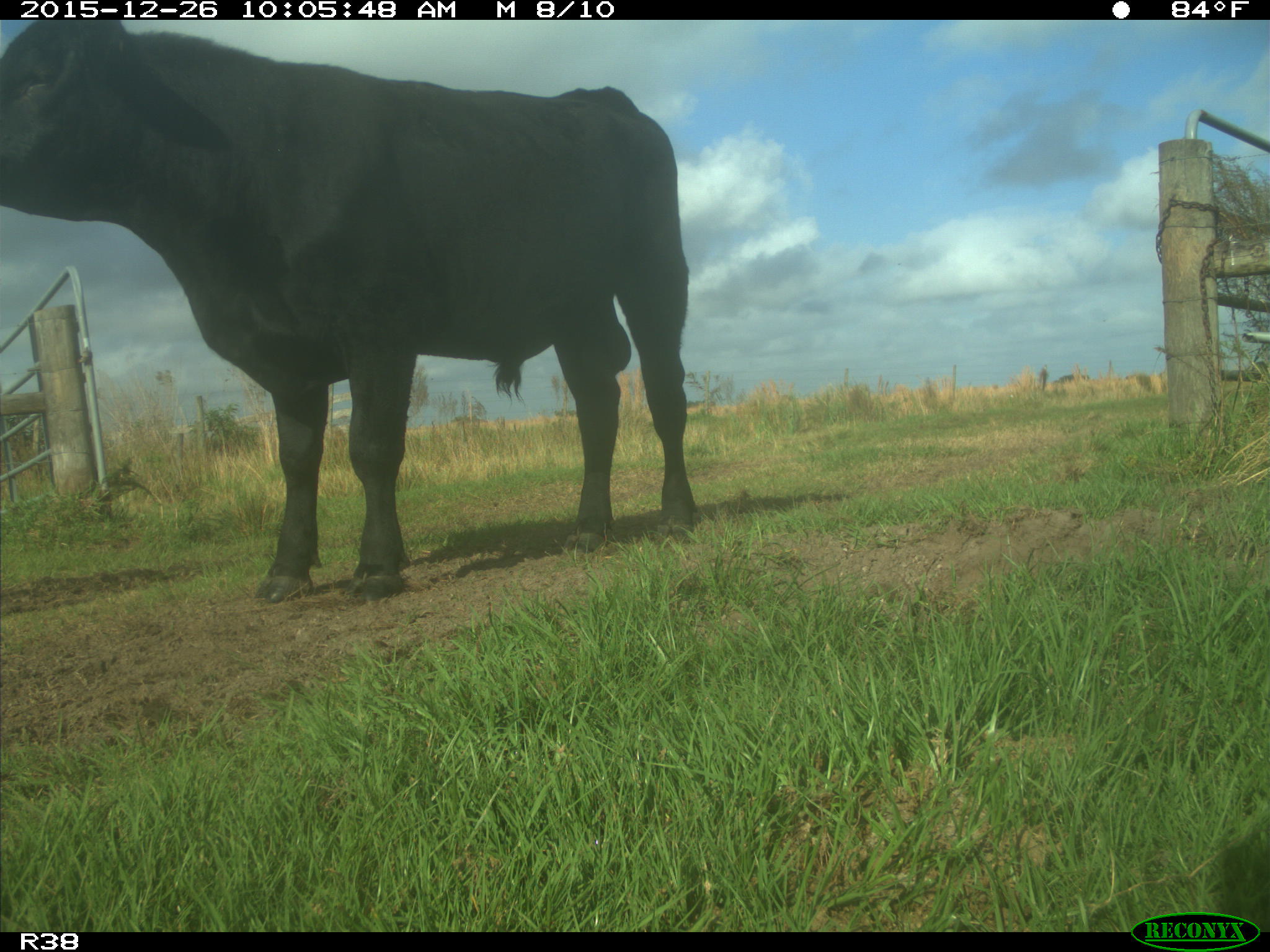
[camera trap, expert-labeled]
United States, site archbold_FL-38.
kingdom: Animalia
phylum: Chordata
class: Mammalia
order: Artiodactyla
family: Bovidae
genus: Bos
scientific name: Bos taurus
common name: domestic cow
Bos taurus (domestic cow).